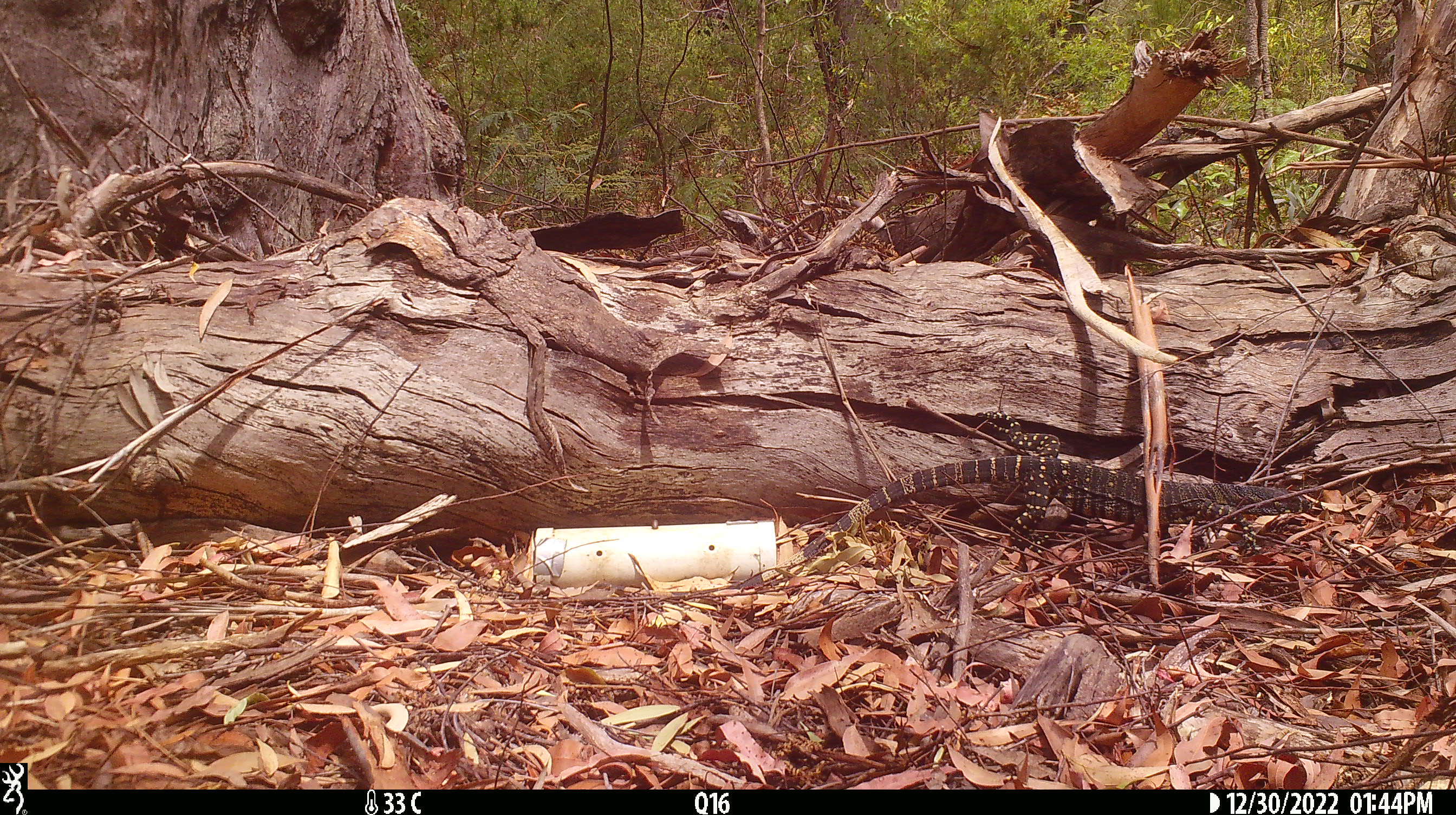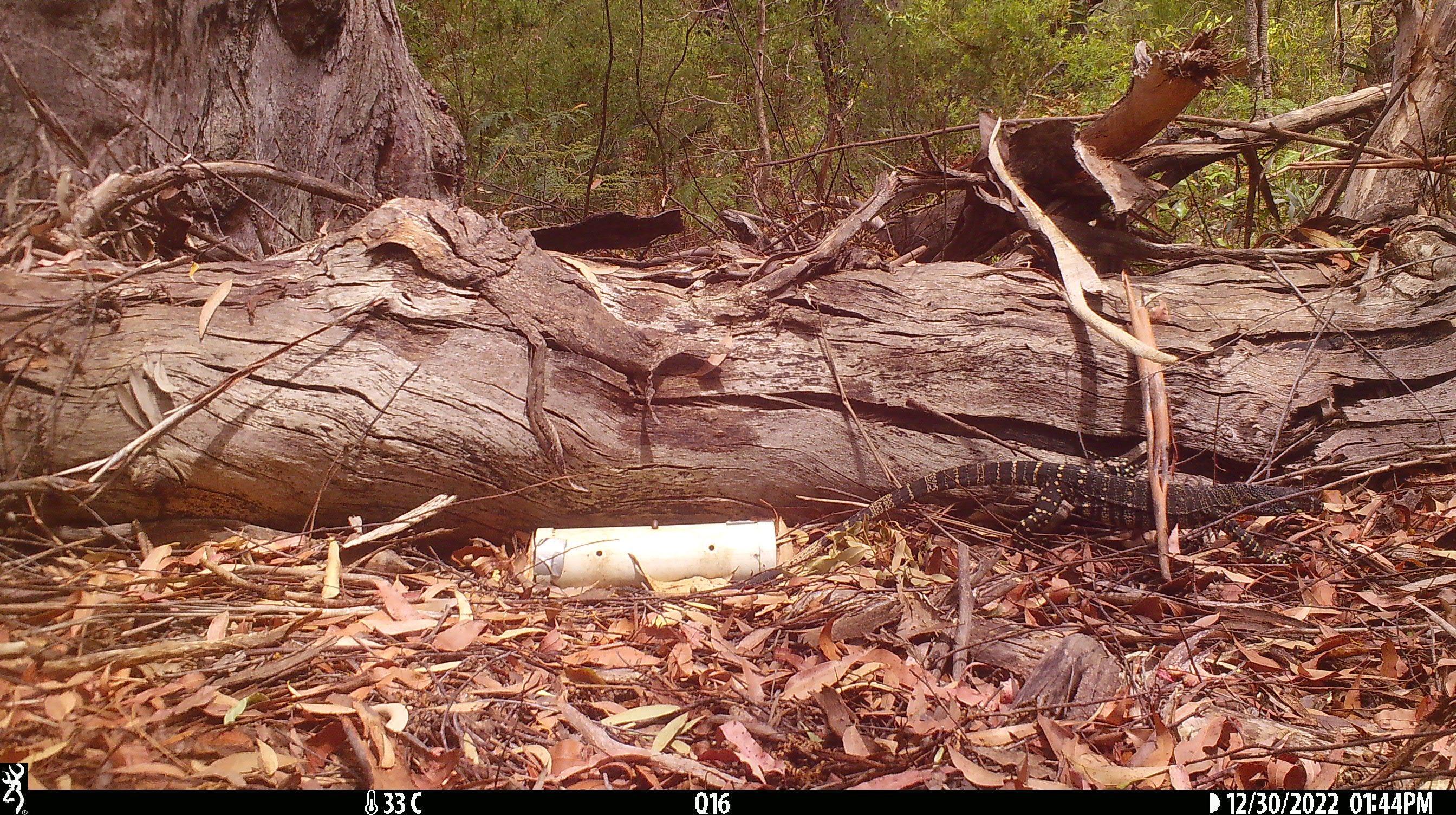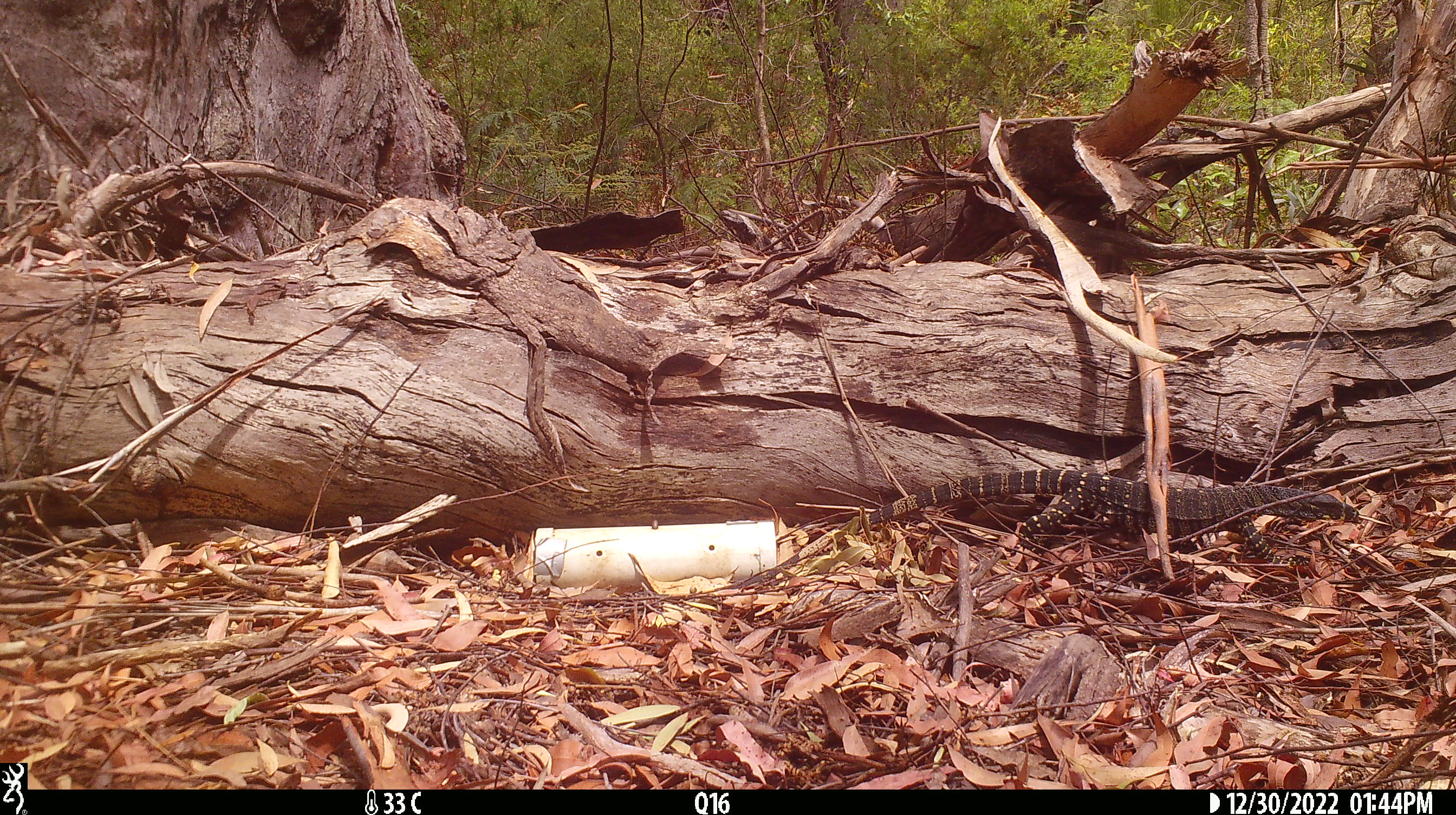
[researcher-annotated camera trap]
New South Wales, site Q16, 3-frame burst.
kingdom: Animalia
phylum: Chordata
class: Reptilia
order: Squamata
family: Varanidae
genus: Varanus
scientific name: Varanus varius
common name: lace monitor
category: goanna